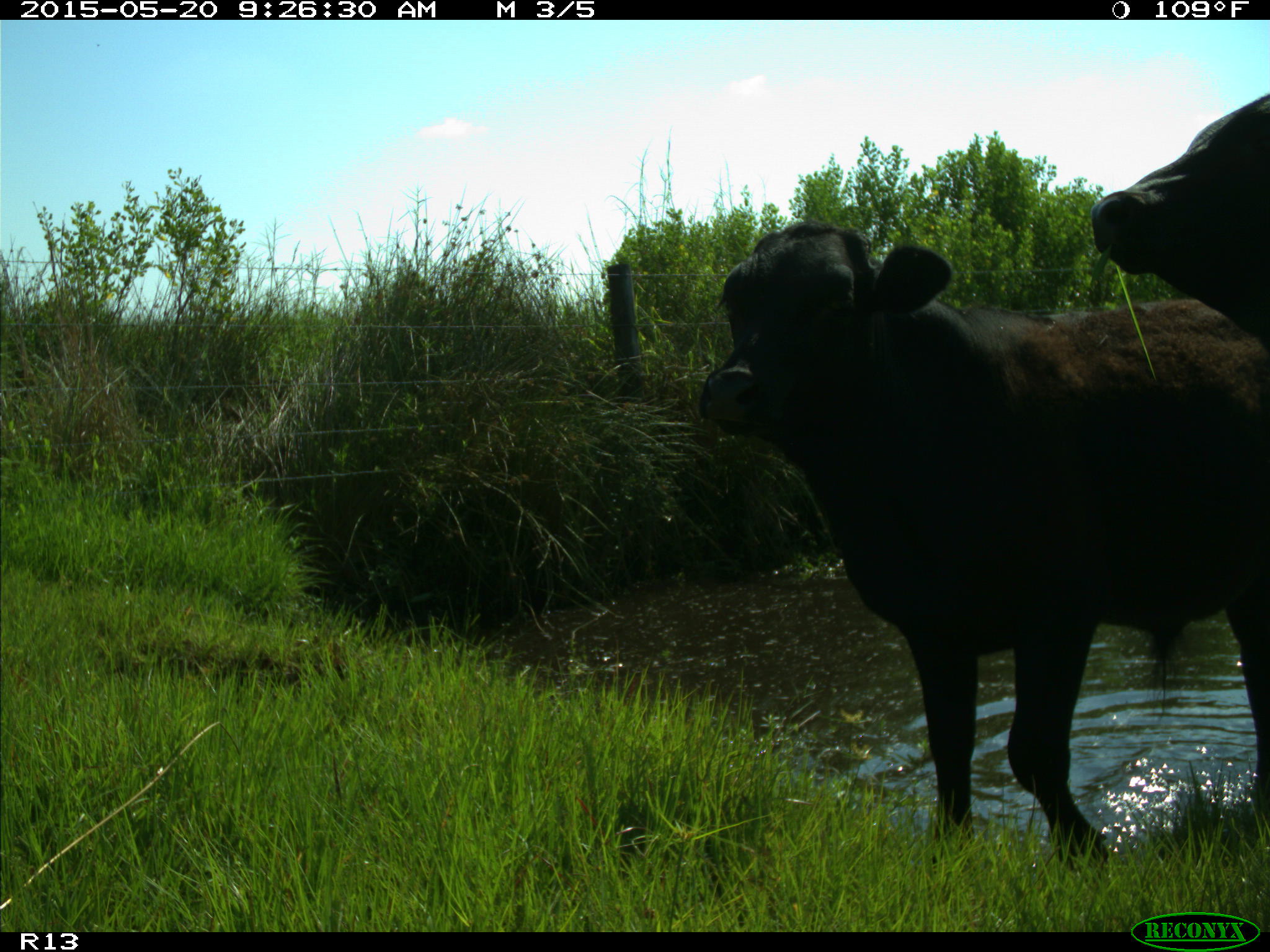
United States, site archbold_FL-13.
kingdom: Animalia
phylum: Chordata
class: Mammalia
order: Artiodactyla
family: Bovidae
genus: Bos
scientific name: Bos taurus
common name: domestic cow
Bos taurus (domestic cow).